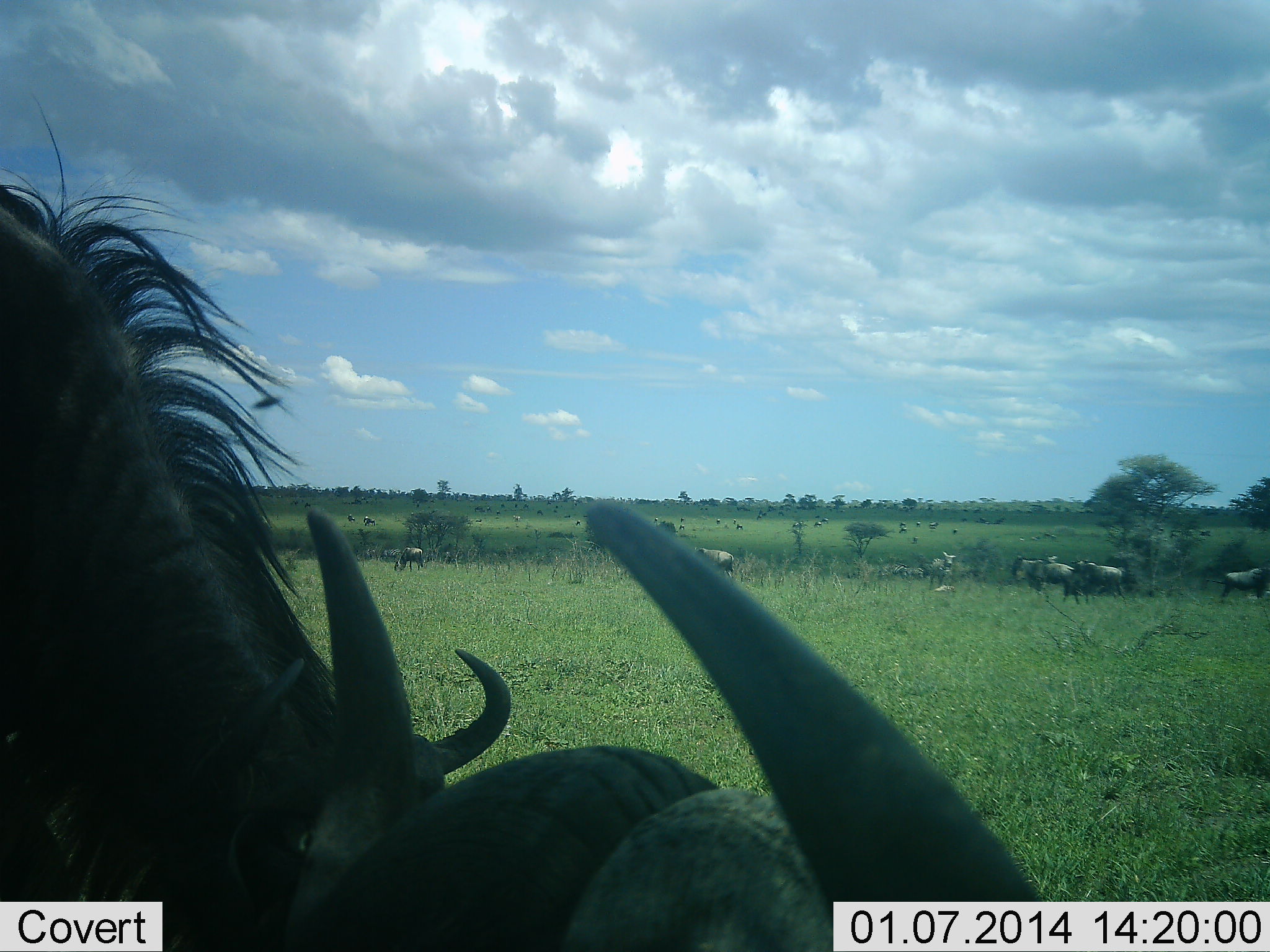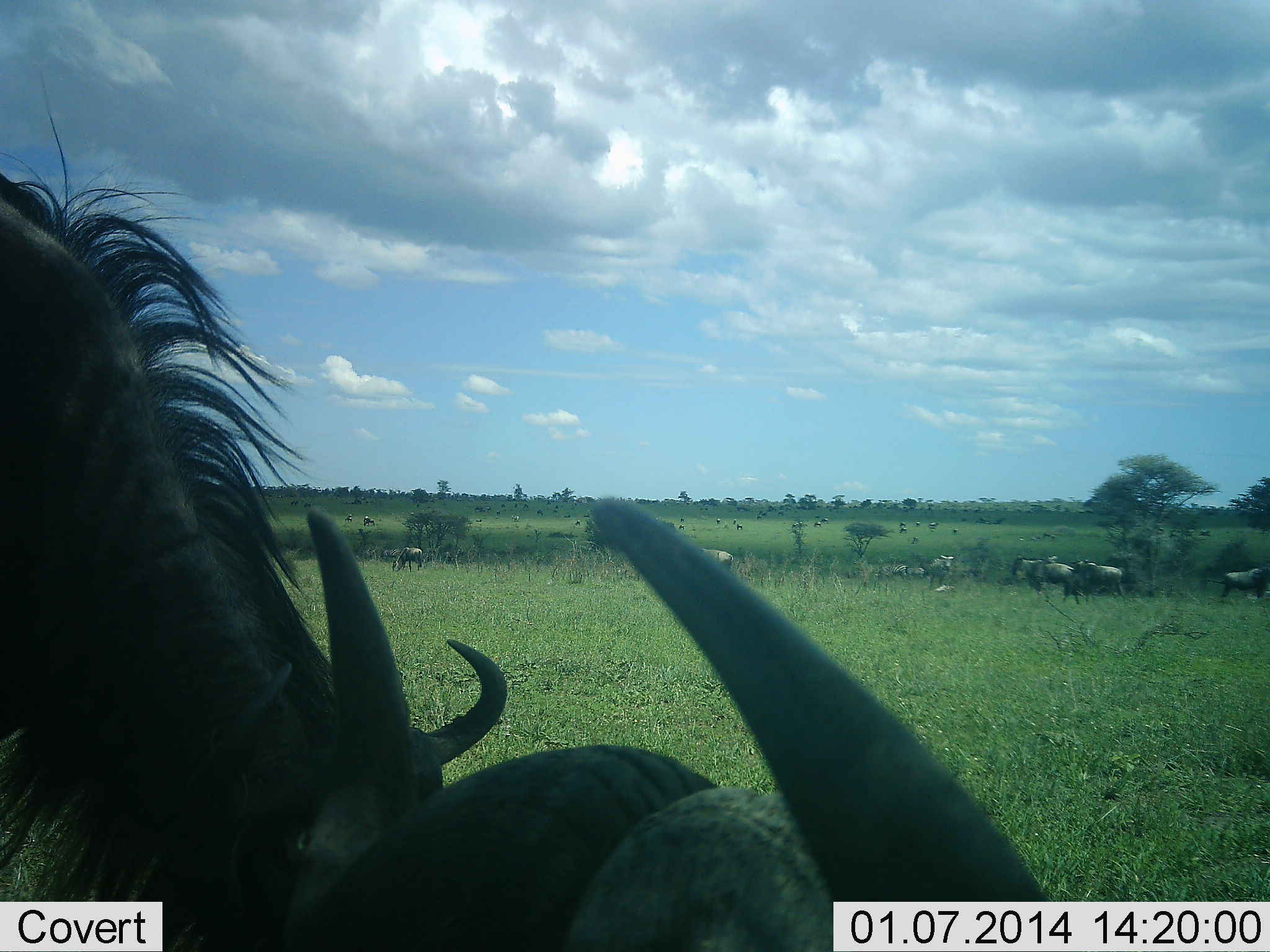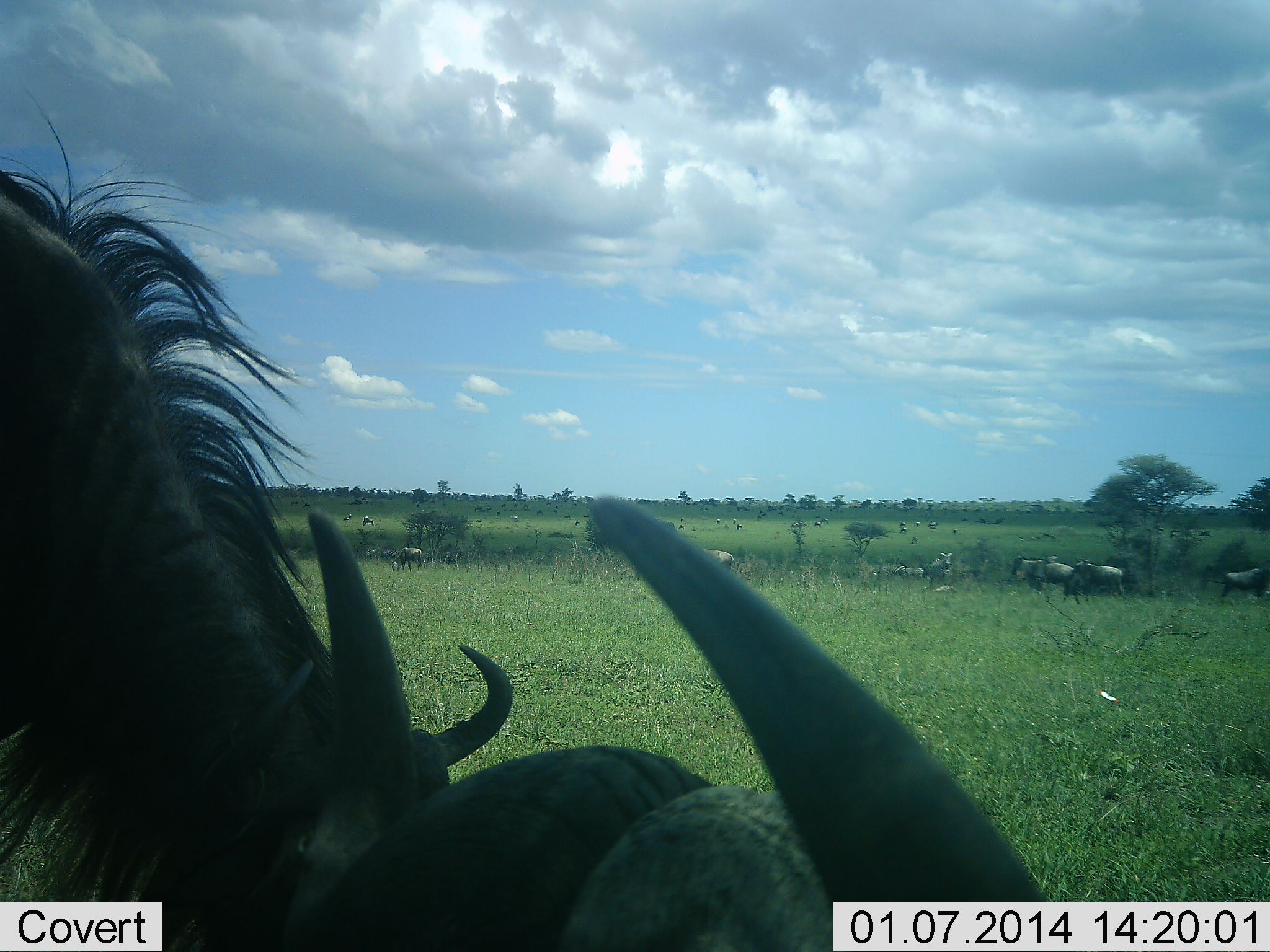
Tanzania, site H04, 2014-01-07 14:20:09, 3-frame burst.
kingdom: Animalia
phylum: Chordata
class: Mammalia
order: Artiodactyla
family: Bovidae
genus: Connochaetes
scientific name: Connochaetes taurinus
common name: blue wildebeest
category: wildebeest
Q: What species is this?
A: Wildebeest (blue wildebeest) (Connochaetes taurinus).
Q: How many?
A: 11-50.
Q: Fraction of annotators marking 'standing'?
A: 64%.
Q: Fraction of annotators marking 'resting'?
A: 18%.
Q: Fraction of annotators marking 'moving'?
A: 18%.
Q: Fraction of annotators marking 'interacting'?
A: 9%.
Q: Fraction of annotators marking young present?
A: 0%.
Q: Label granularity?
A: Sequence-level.